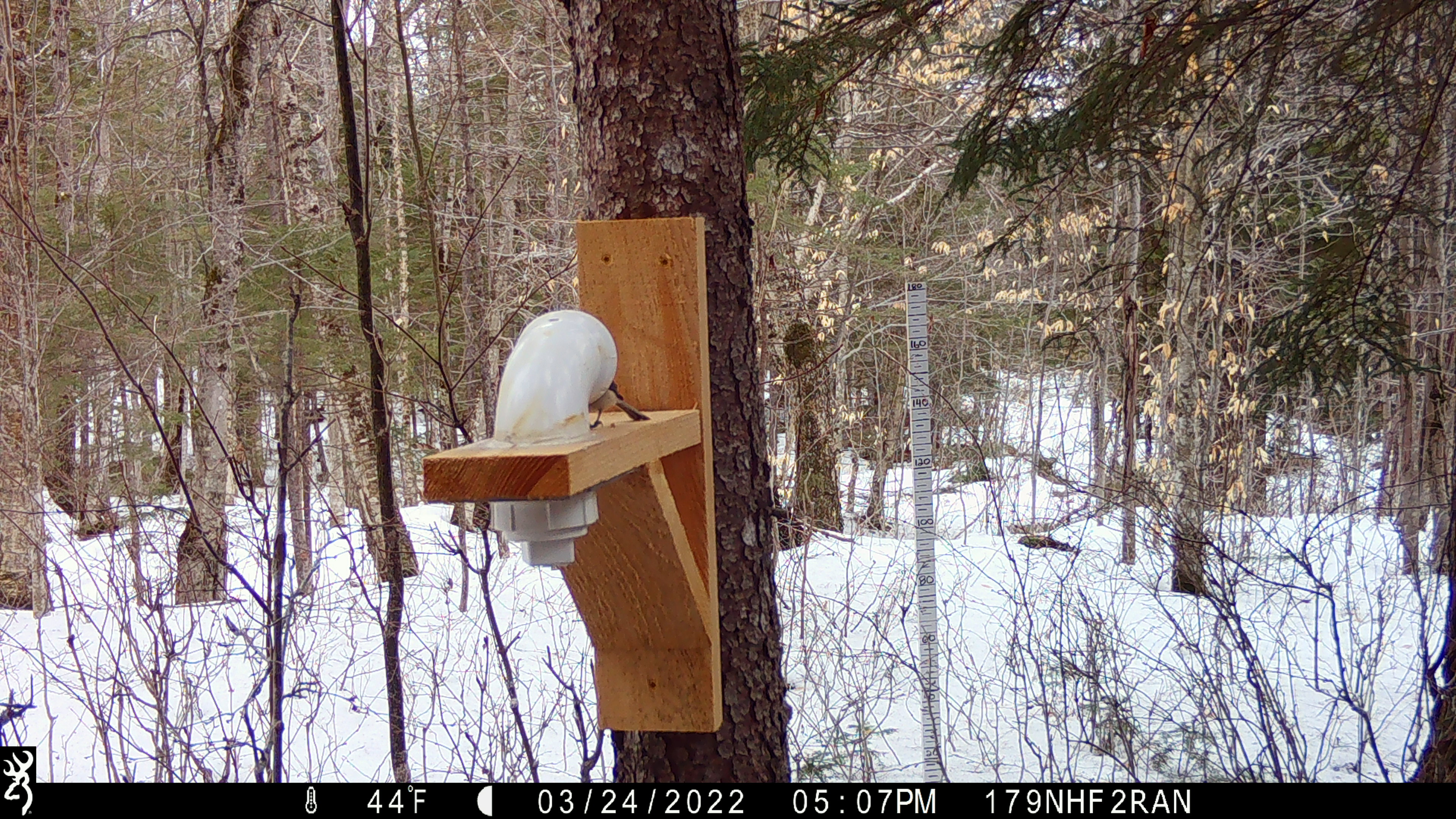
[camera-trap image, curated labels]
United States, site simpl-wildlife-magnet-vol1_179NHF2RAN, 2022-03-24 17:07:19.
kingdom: Animalia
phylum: Chordata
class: Aves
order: Passeriformes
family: Paridae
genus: Poecile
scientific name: Poecile atricapillus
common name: black-capped chickadee